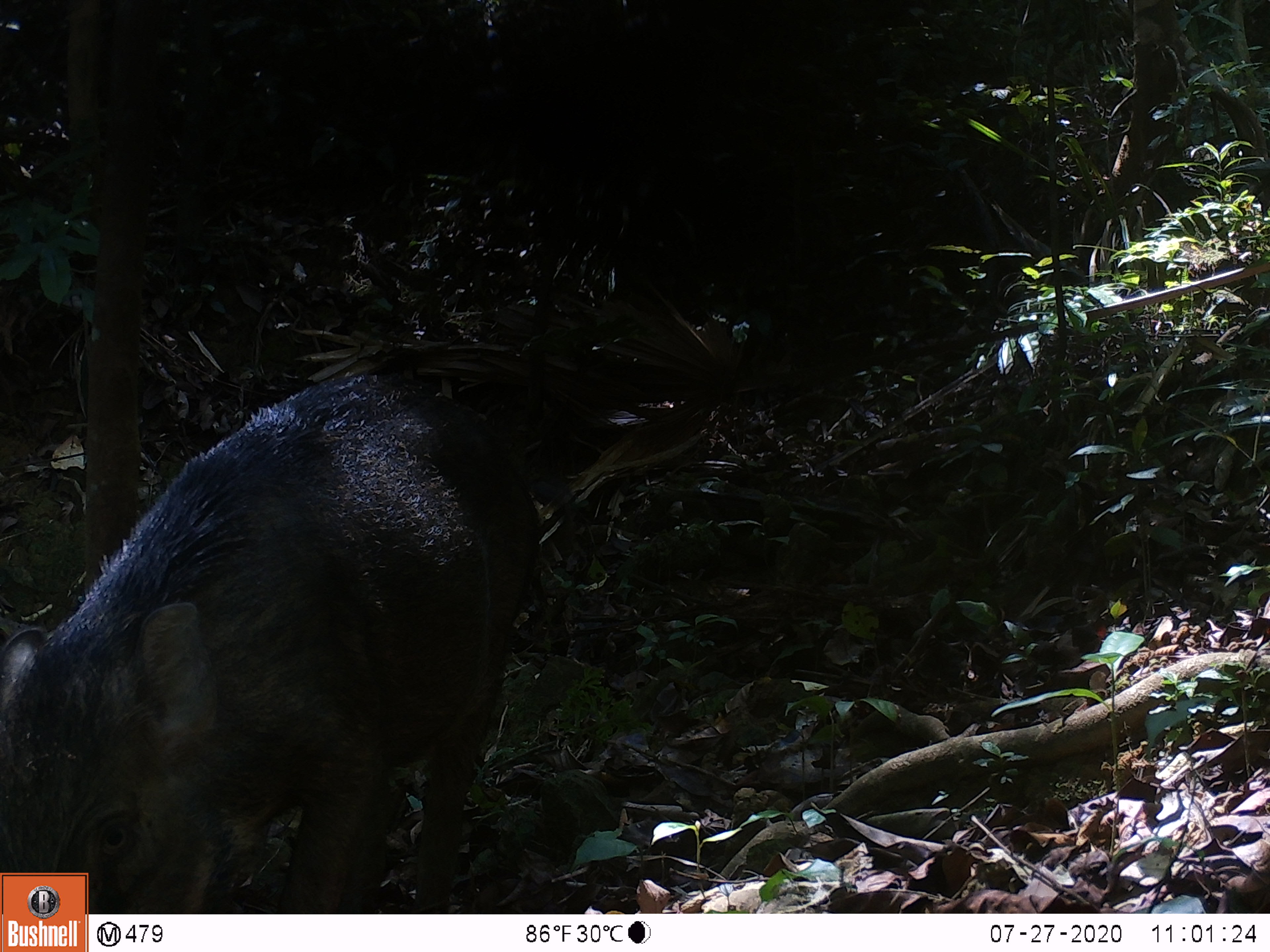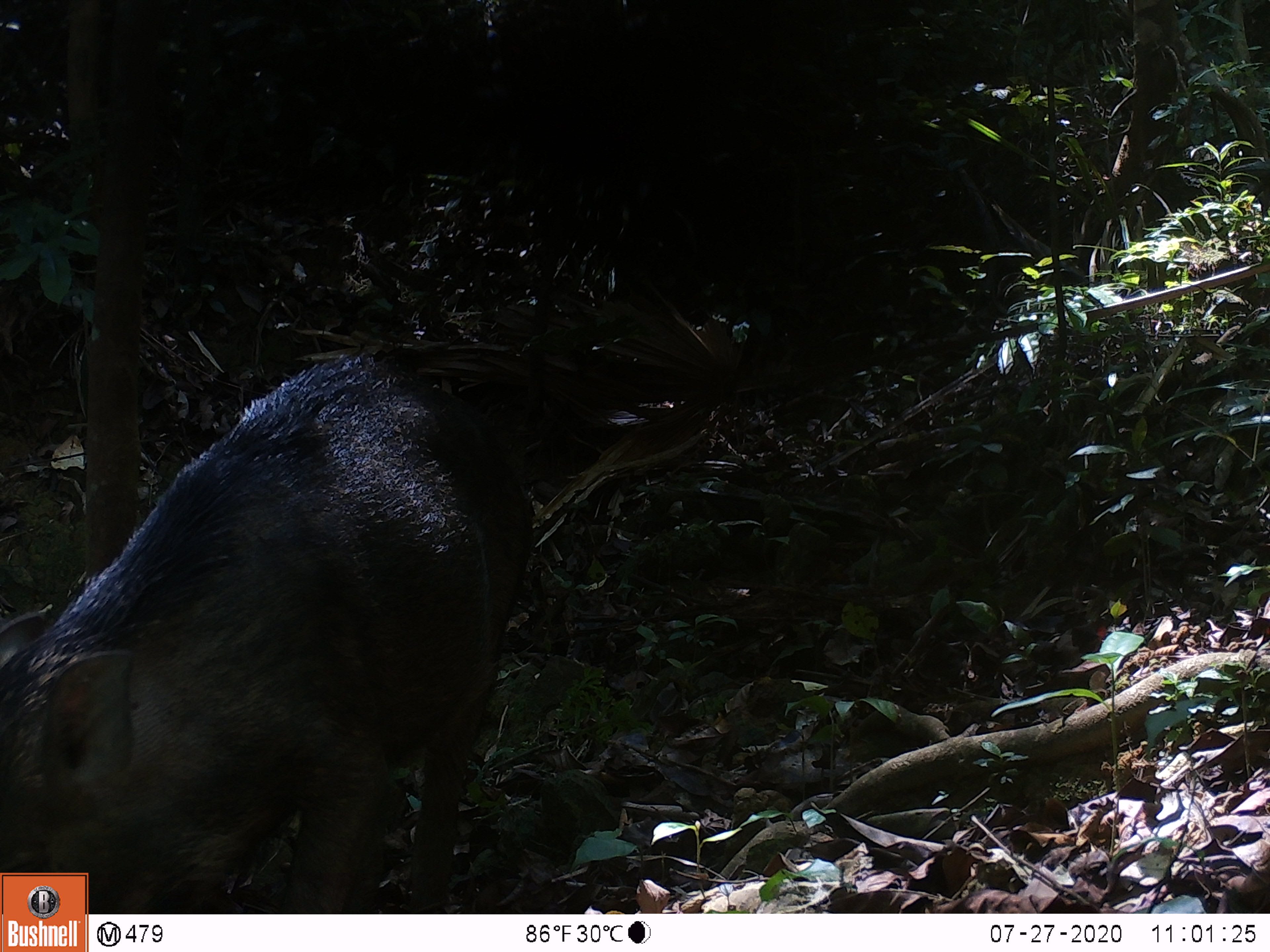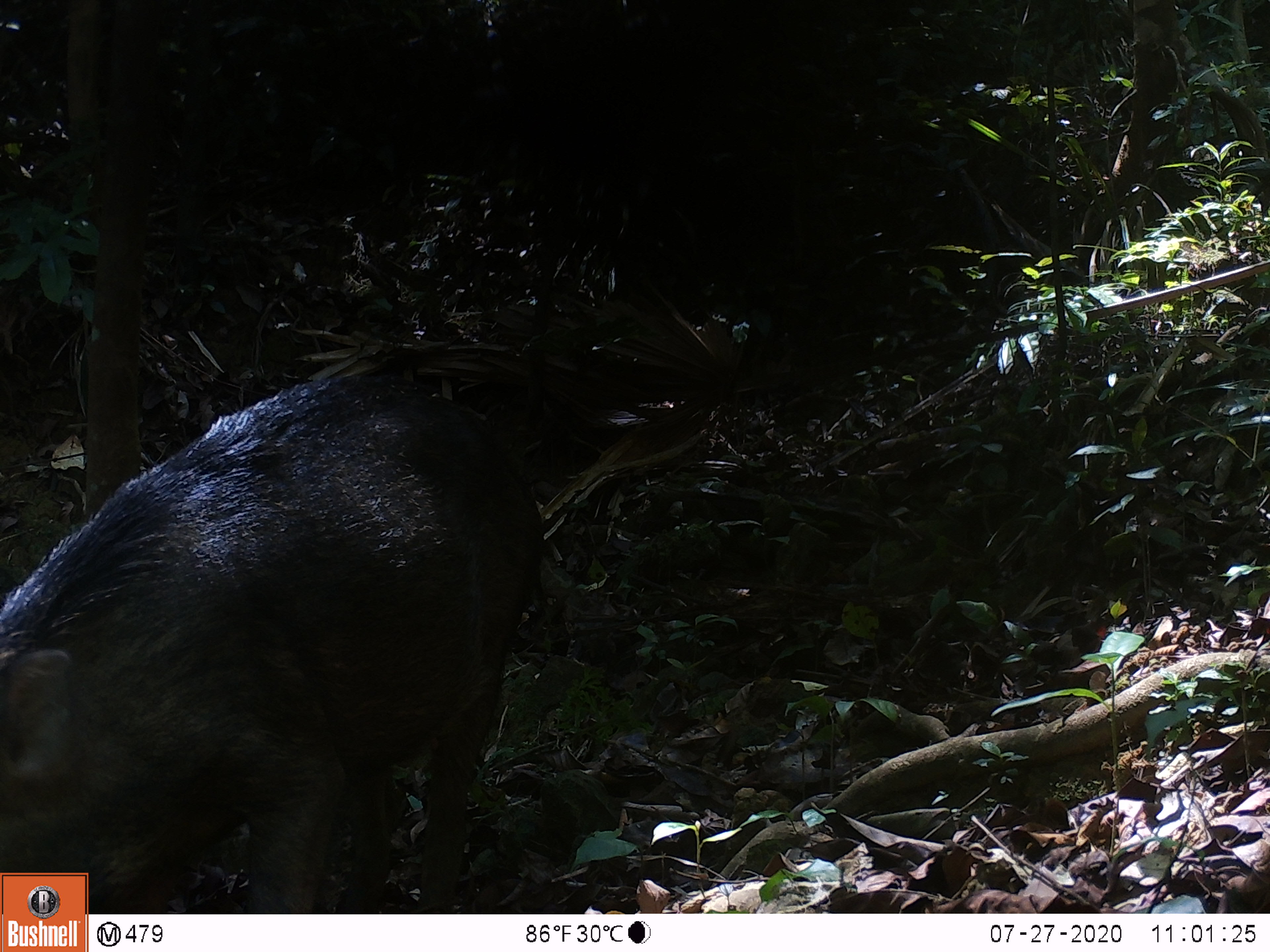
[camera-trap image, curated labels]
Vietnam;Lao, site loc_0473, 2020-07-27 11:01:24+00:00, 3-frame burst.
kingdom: Animalia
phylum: Chordata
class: Mammalia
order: Artiodactyla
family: Suidae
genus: Sus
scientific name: Sus scrofa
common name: eurasian wild pig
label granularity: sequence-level